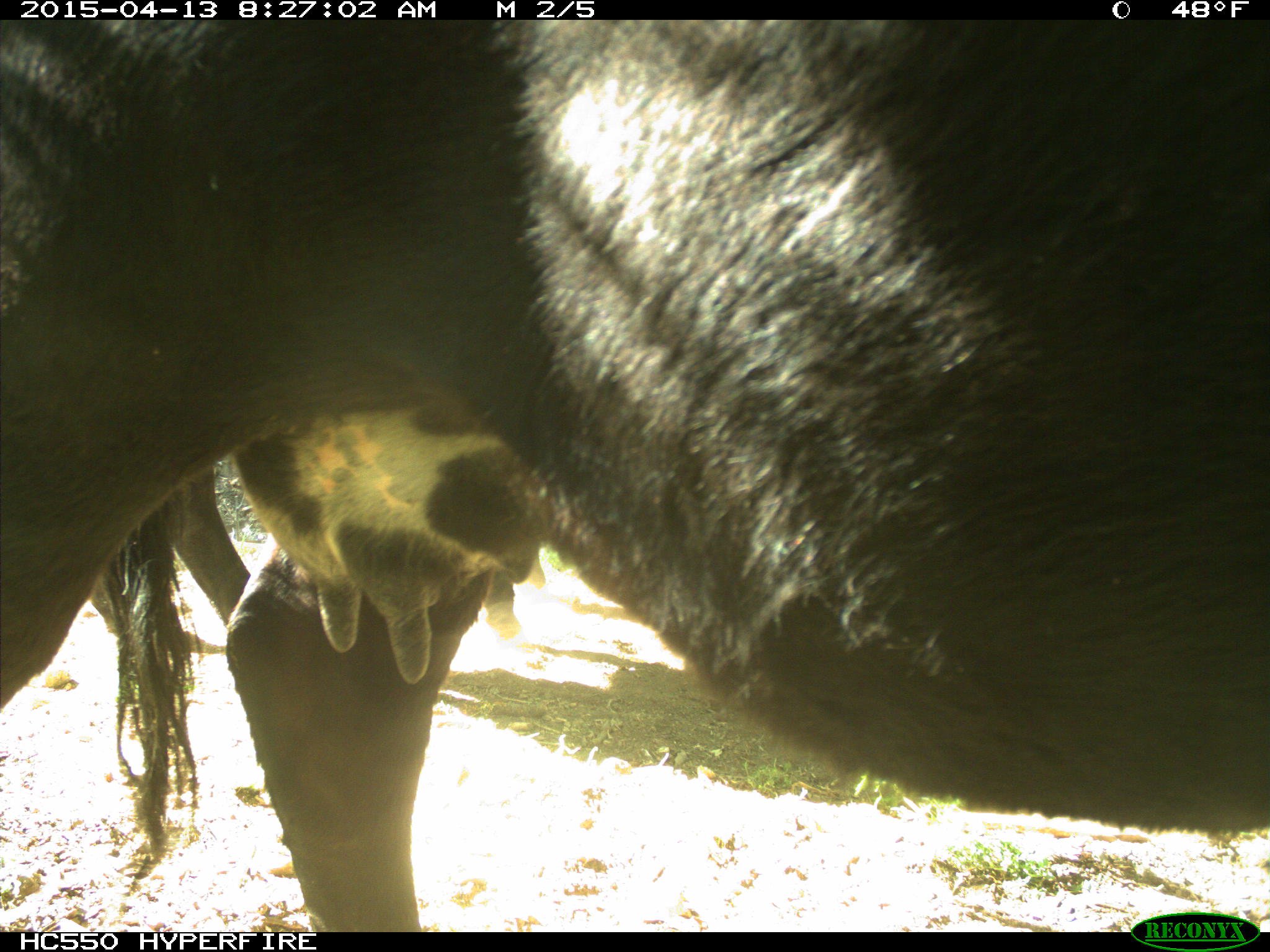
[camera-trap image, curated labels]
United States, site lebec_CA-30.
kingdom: Animalia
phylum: Chordata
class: Mammalia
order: Artiodactyla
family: Bovidae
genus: Bos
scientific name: Bos taurus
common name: domestic cow